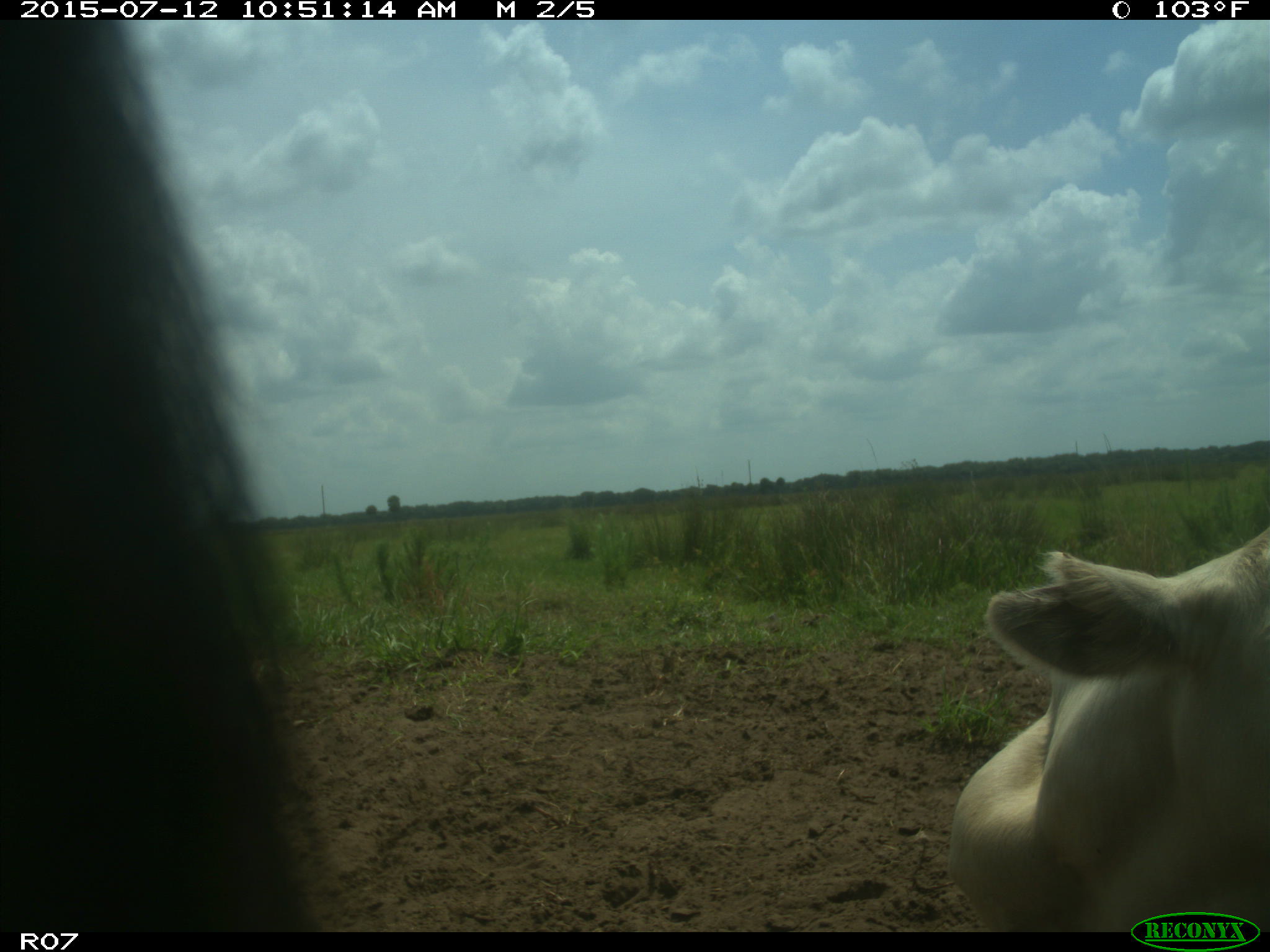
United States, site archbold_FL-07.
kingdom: Animalia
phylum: Chordata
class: Mammalia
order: Artiodactyla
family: Bovidae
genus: Bos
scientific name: Bos taurus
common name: domestic cow